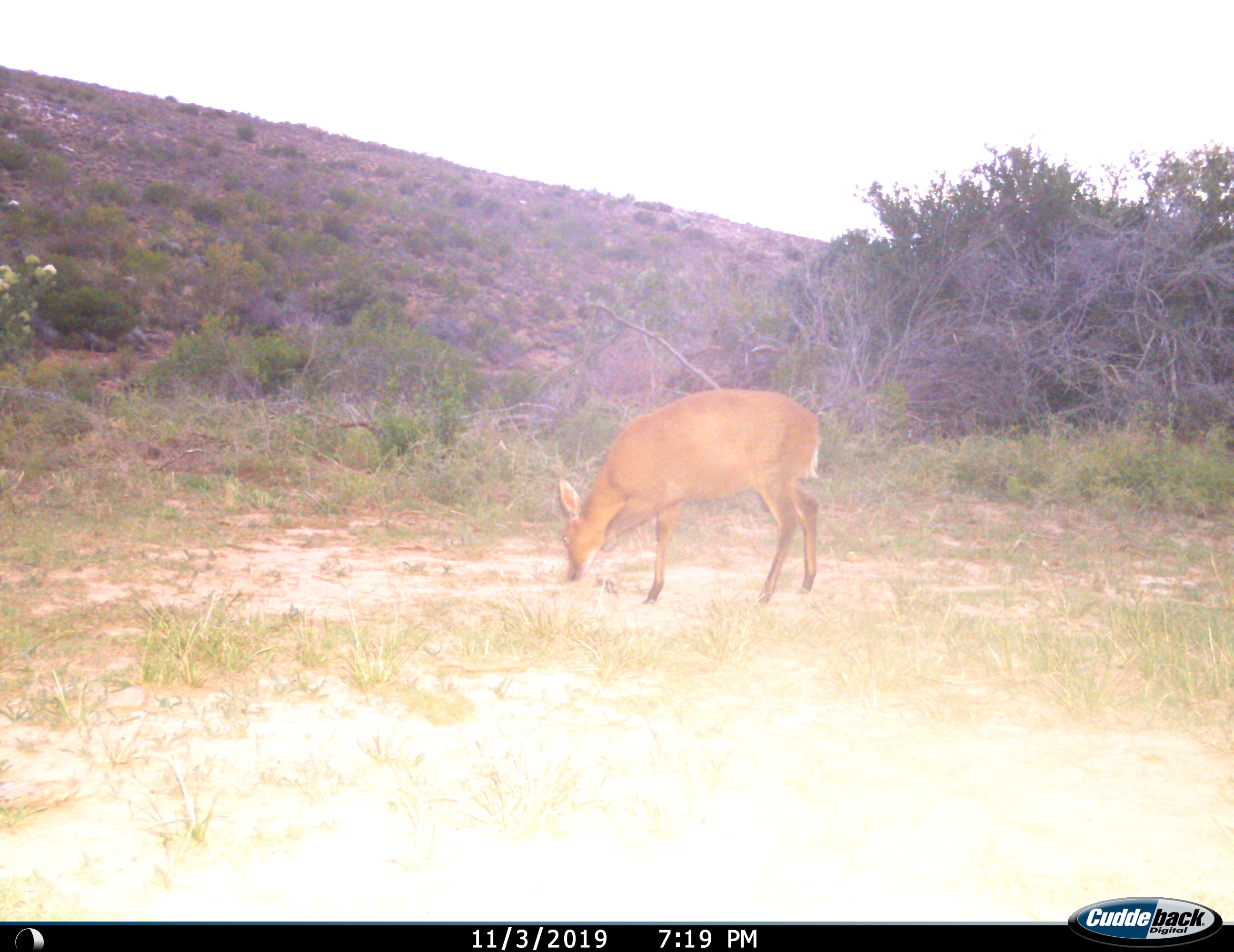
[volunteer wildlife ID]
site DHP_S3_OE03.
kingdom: Animalia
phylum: Chordata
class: Mammalia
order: Artiodactyla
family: Bovidae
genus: Sylvicapra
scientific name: Sylvicapra grimmia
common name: common duiker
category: duikercommongrey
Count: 1.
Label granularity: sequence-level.